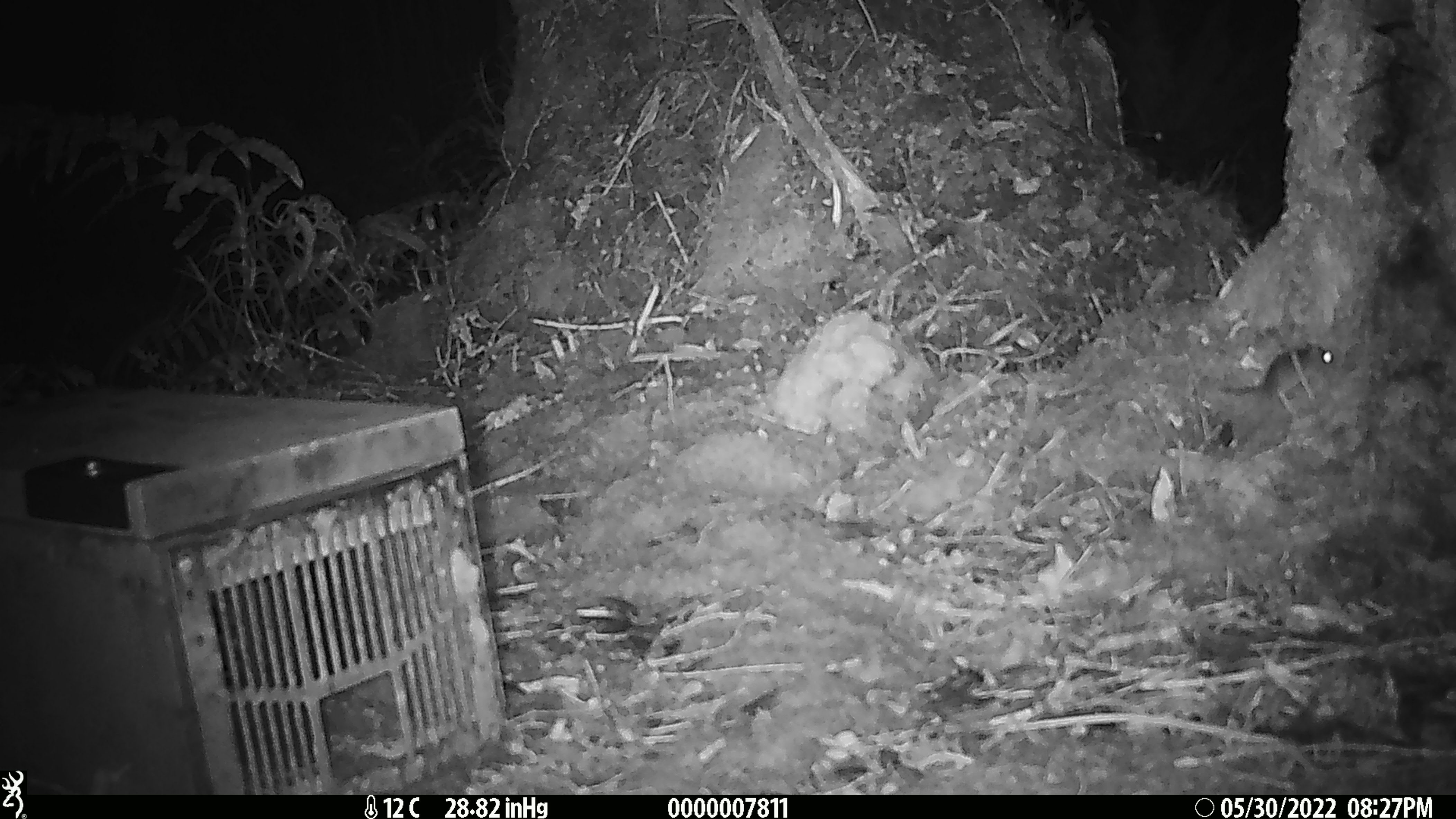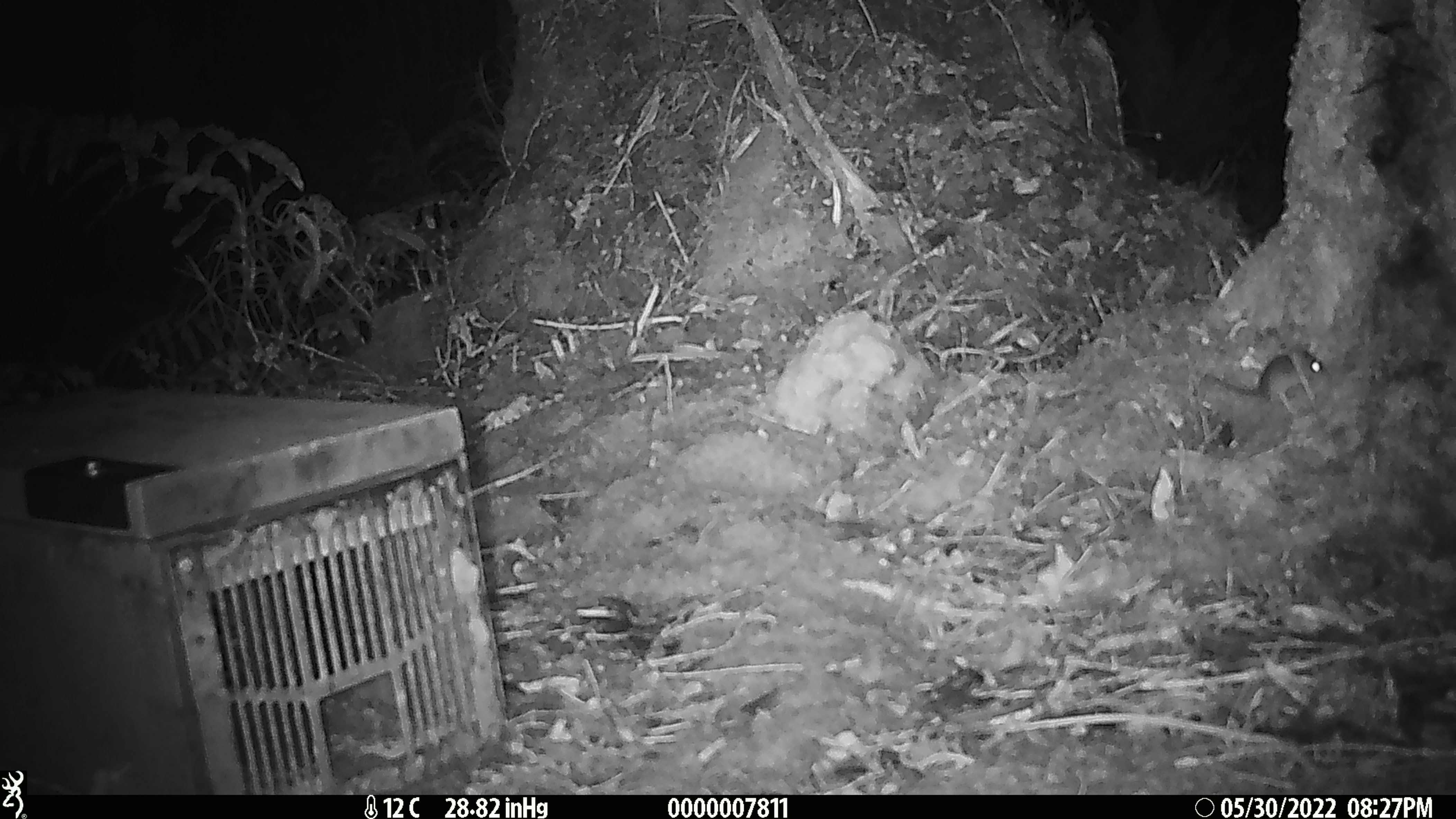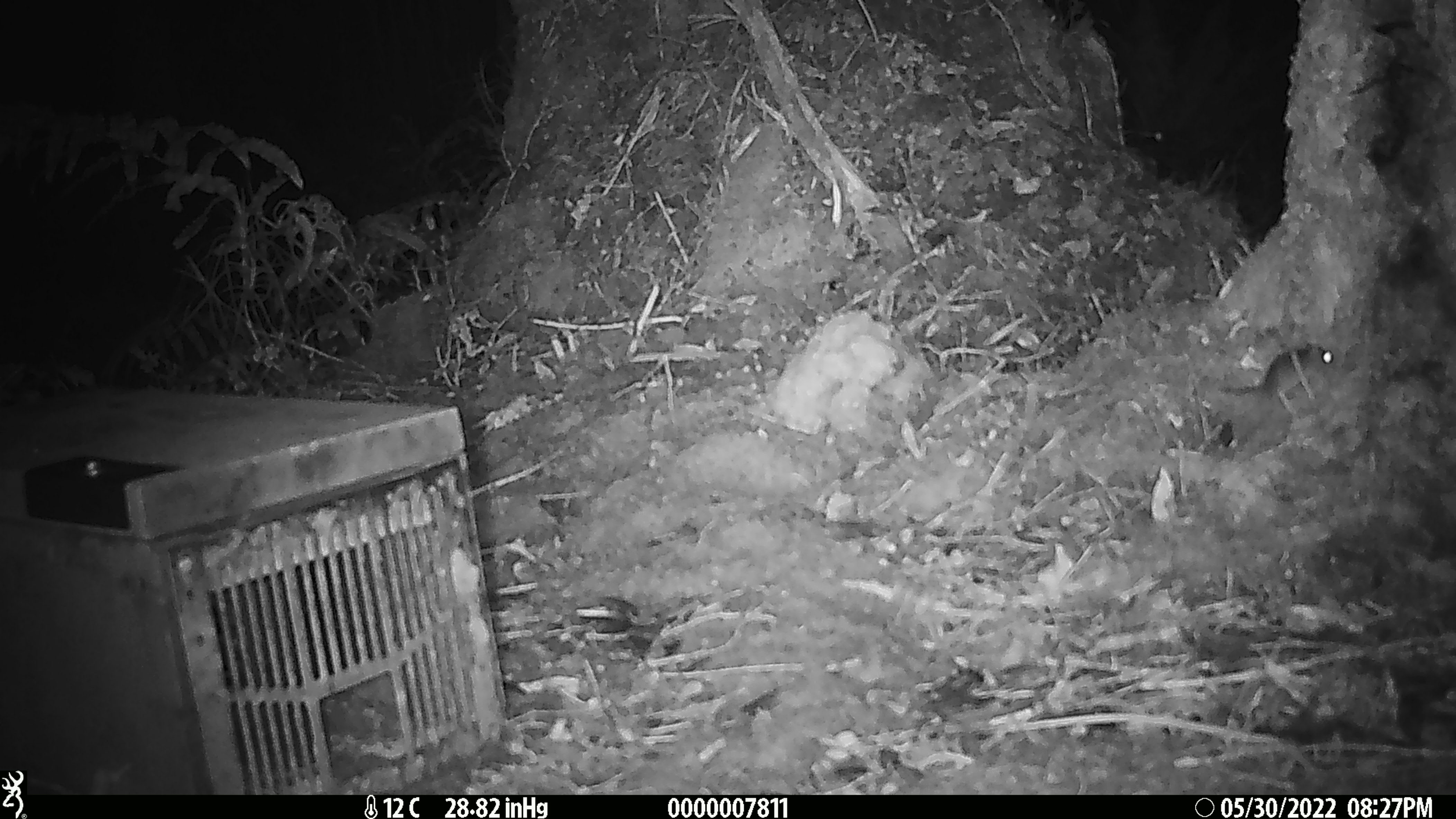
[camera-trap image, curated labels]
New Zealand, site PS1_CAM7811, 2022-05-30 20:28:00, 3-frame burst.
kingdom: Animalia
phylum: Chordata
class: Mammalia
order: Rodentia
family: Muridae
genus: Mus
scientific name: Mus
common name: mouse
Mouse (Mus).